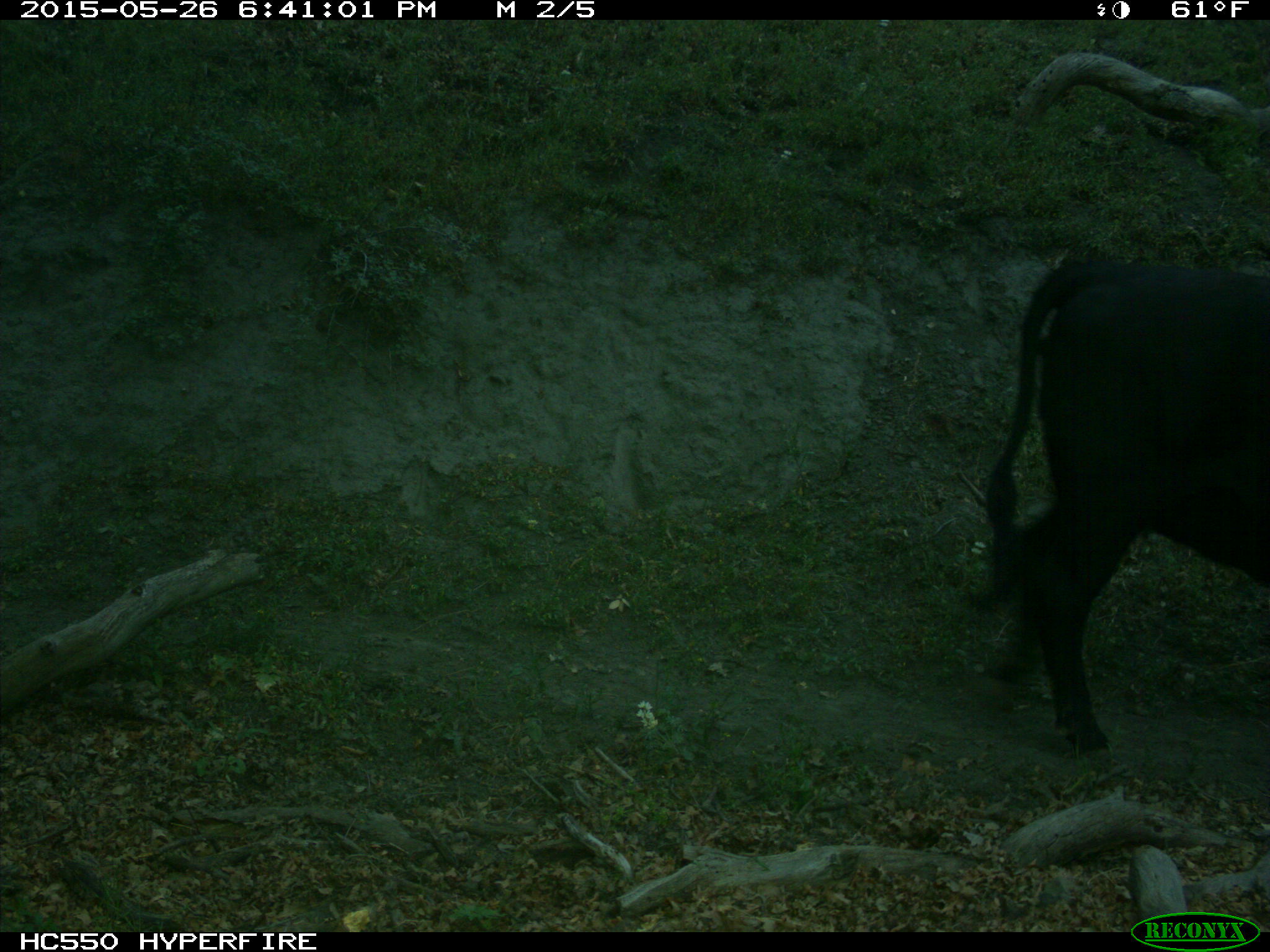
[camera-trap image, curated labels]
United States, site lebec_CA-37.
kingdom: Animalia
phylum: Chordata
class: Mammalia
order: Artiodactyla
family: Bovidae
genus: Bos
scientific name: Bos taurus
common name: domestic cow